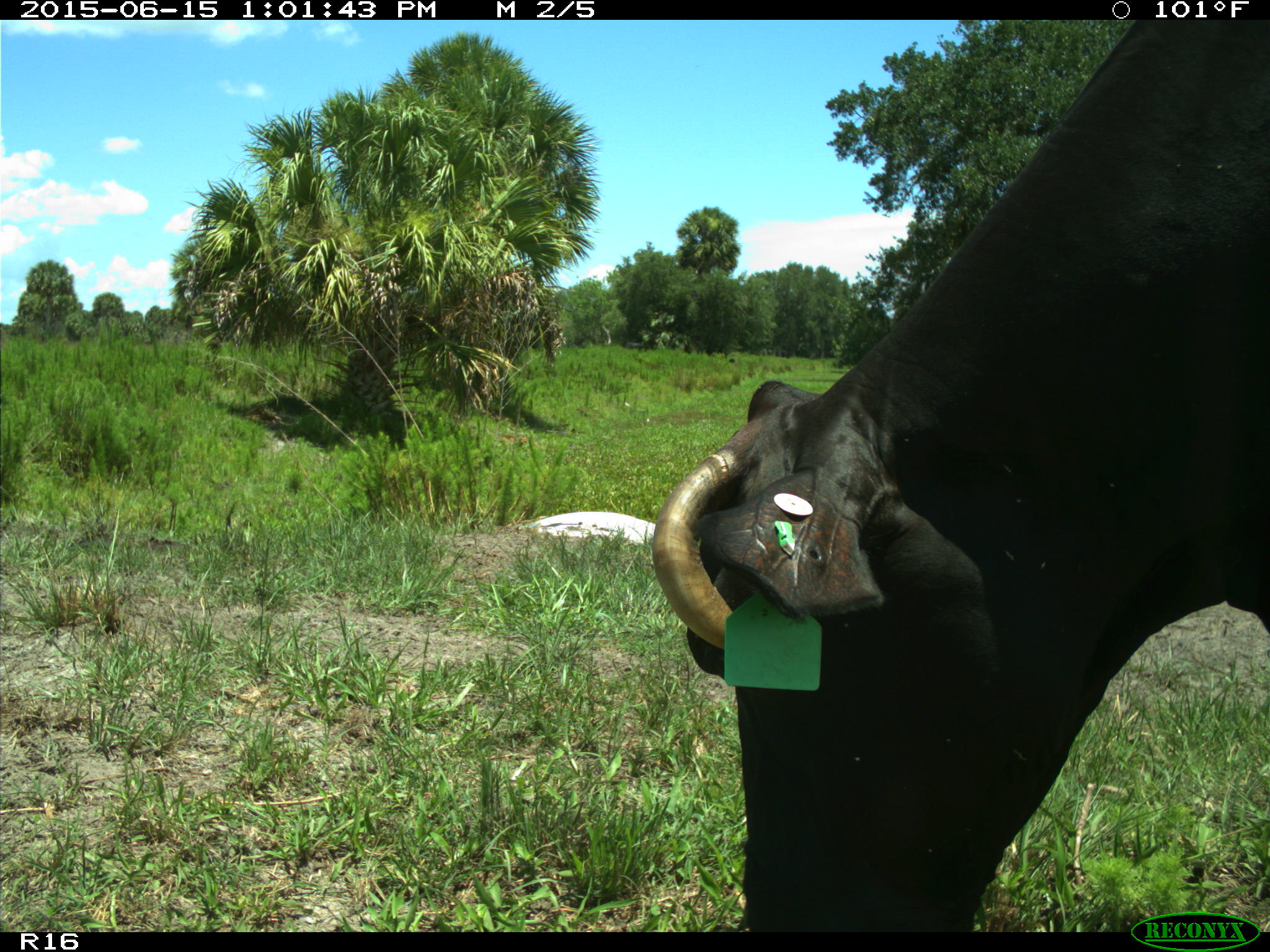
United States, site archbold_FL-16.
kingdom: Animalia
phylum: Chordata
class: Mammalia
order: Artiodactyla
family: Bovidae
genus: Bos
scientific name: Bos taurus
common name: domestic cow